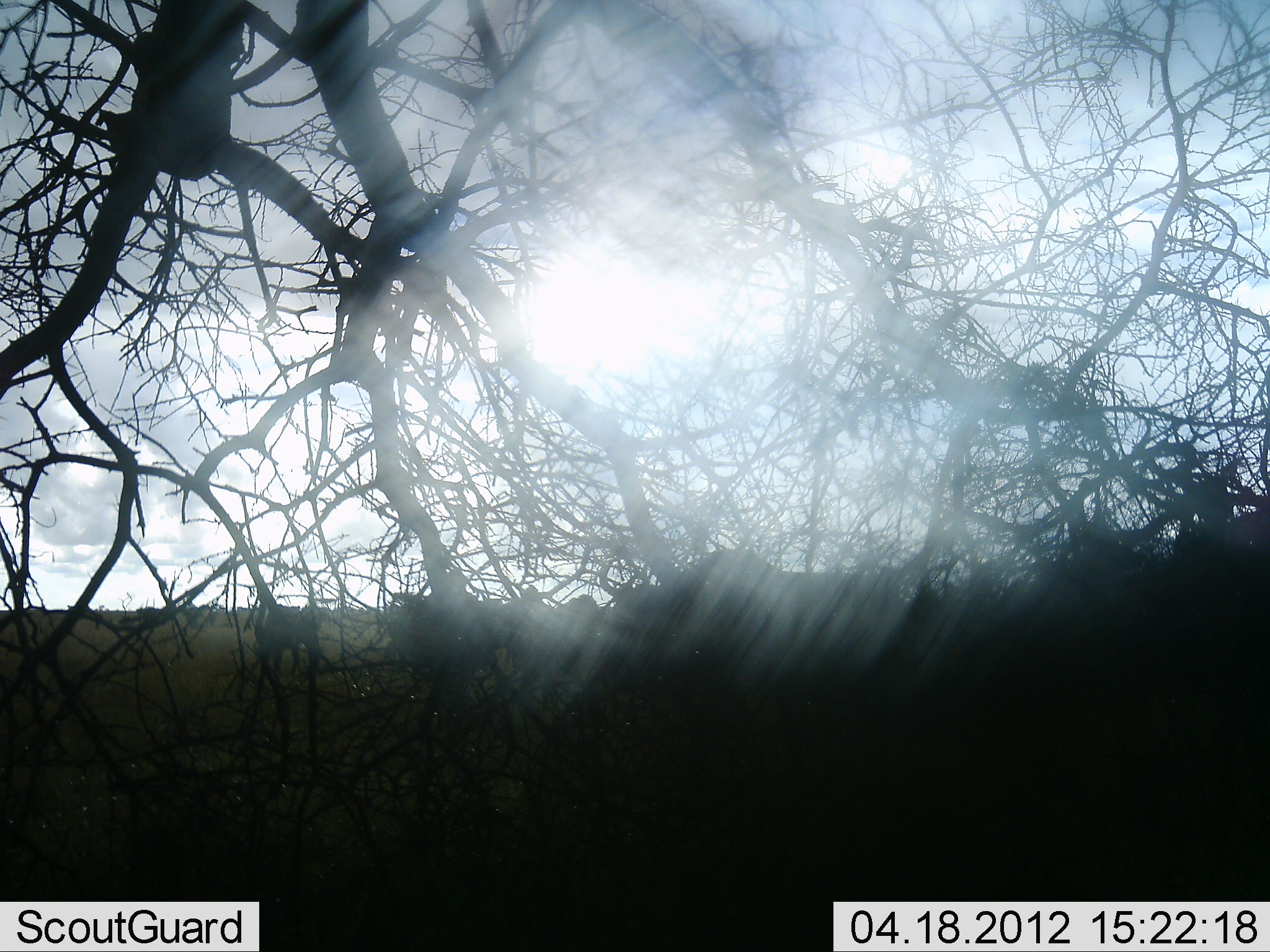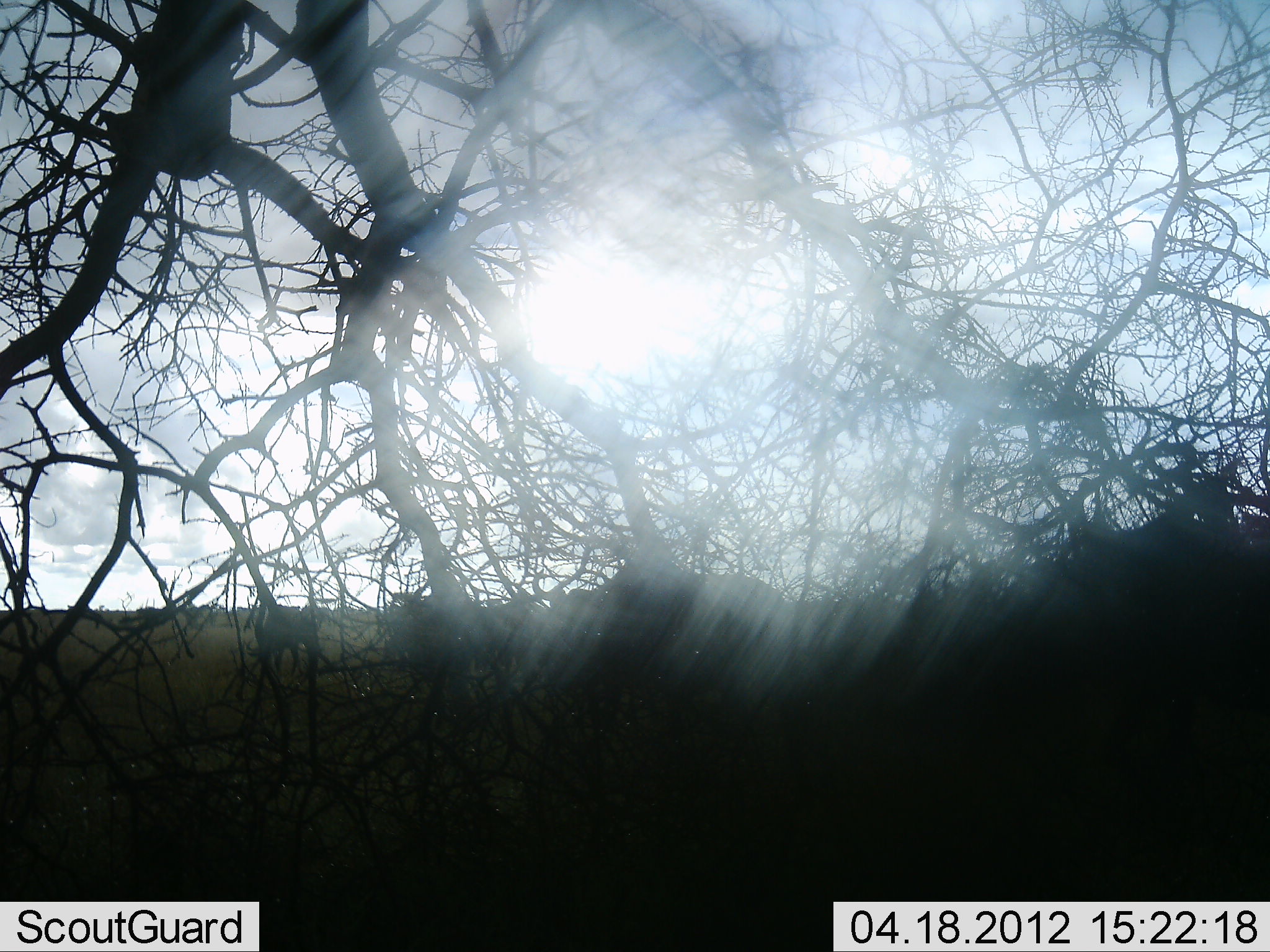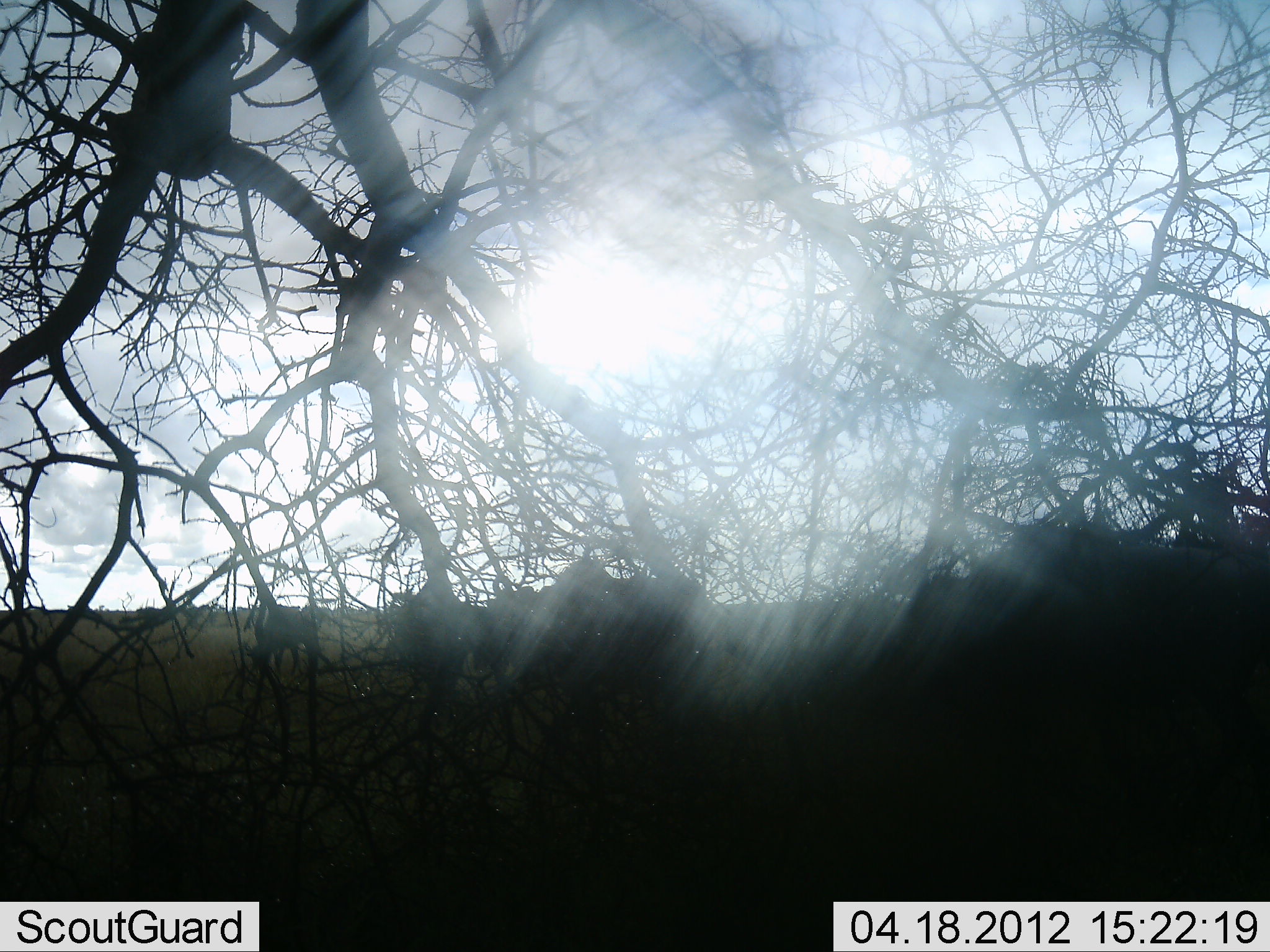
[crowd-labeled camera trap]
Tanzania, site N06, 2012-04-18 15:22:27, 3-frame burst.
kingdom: Animalia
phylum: Chordata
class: Mammalia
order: Artiodactyla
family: Bovidae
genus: Connochaetes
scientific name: Connochaetes taurinus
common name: blue wildebeest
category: wildebeest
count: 7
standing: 40%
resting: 7%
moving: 93%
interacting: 7%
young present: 0%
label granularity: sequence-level